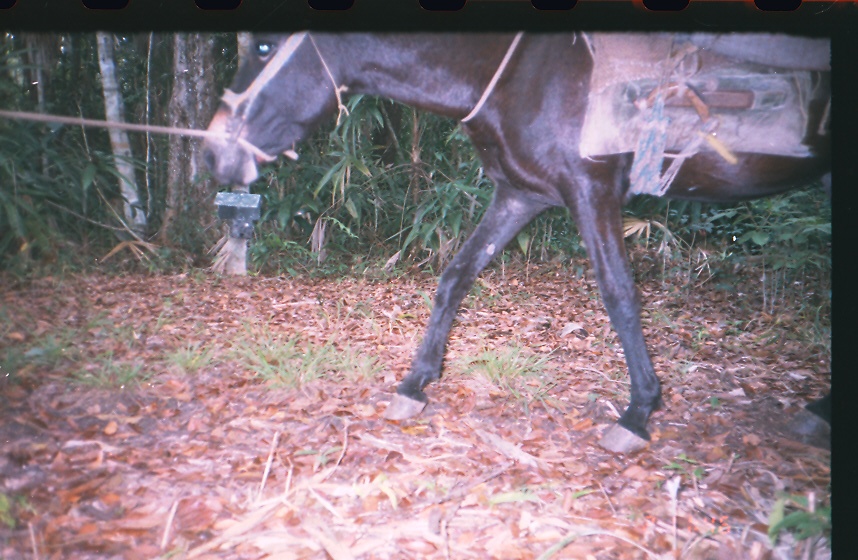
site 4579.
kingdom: Animalia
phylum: Chordata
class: Mammalia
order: Perissodactyla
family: Equidae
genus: Equus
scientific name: Equus ferus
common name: wild horse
Equus ferus (wild horse).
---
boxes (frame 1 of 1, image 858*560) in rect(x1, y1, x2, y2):
equus ferus: rect(198, 31, 830, 453)